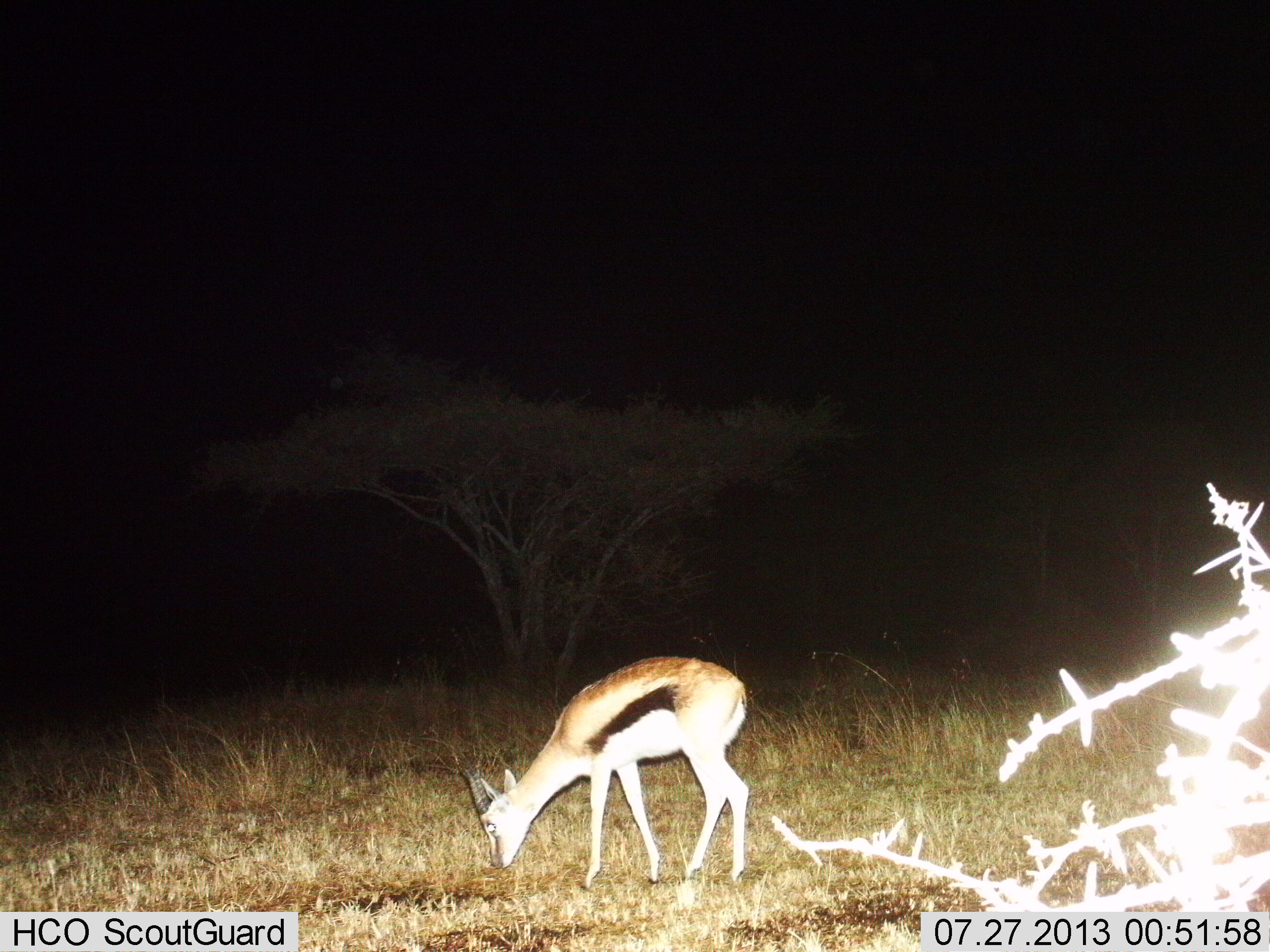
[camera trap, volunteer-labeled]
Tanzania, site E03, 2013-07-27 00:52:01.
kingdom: Animalia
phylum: Chordata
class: Mammalia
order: Artiodactyla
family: Bovidae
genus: Eudorcas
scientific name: Eudorcas thomsonii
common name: thomson's gazelle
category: gazellethomsons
Gazellethomsons (thomson's gazelle) (Eudorcas thomsonii), count 1. Behavior (volunteer vote fractions): standing 19%, resting 4%, moving 0%, interacting 0%. Young present (vote fraction): 4%. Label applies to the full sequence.